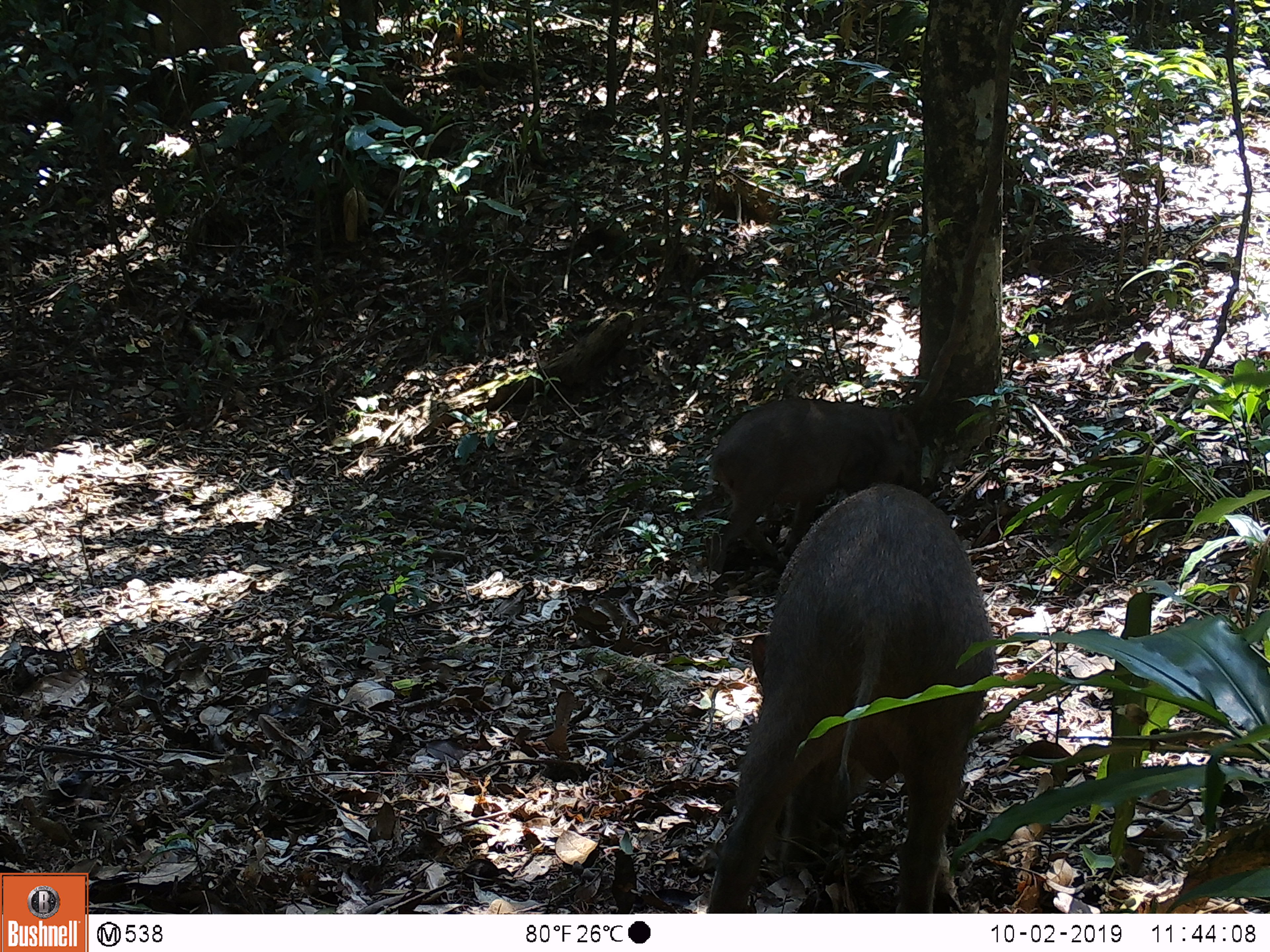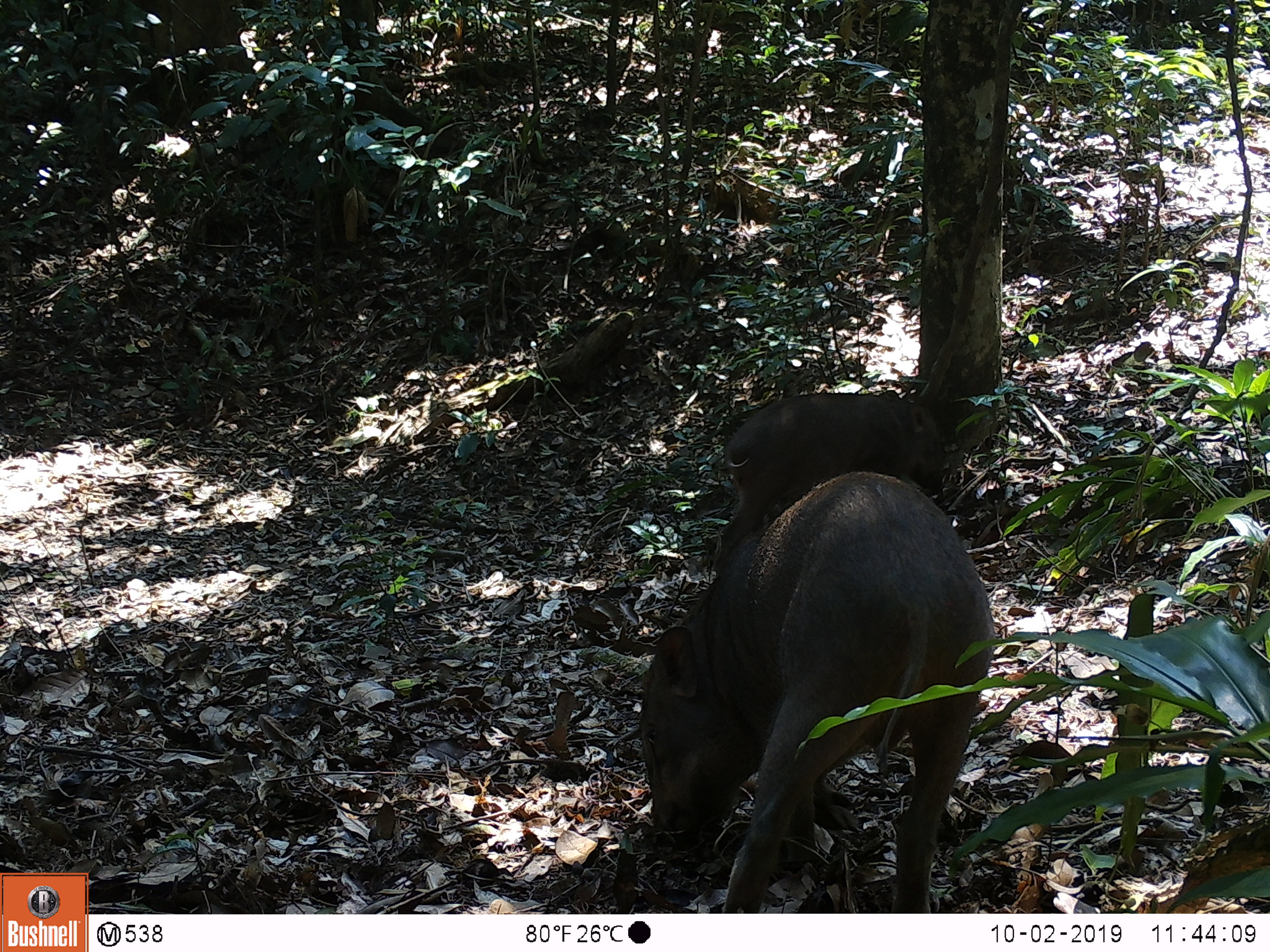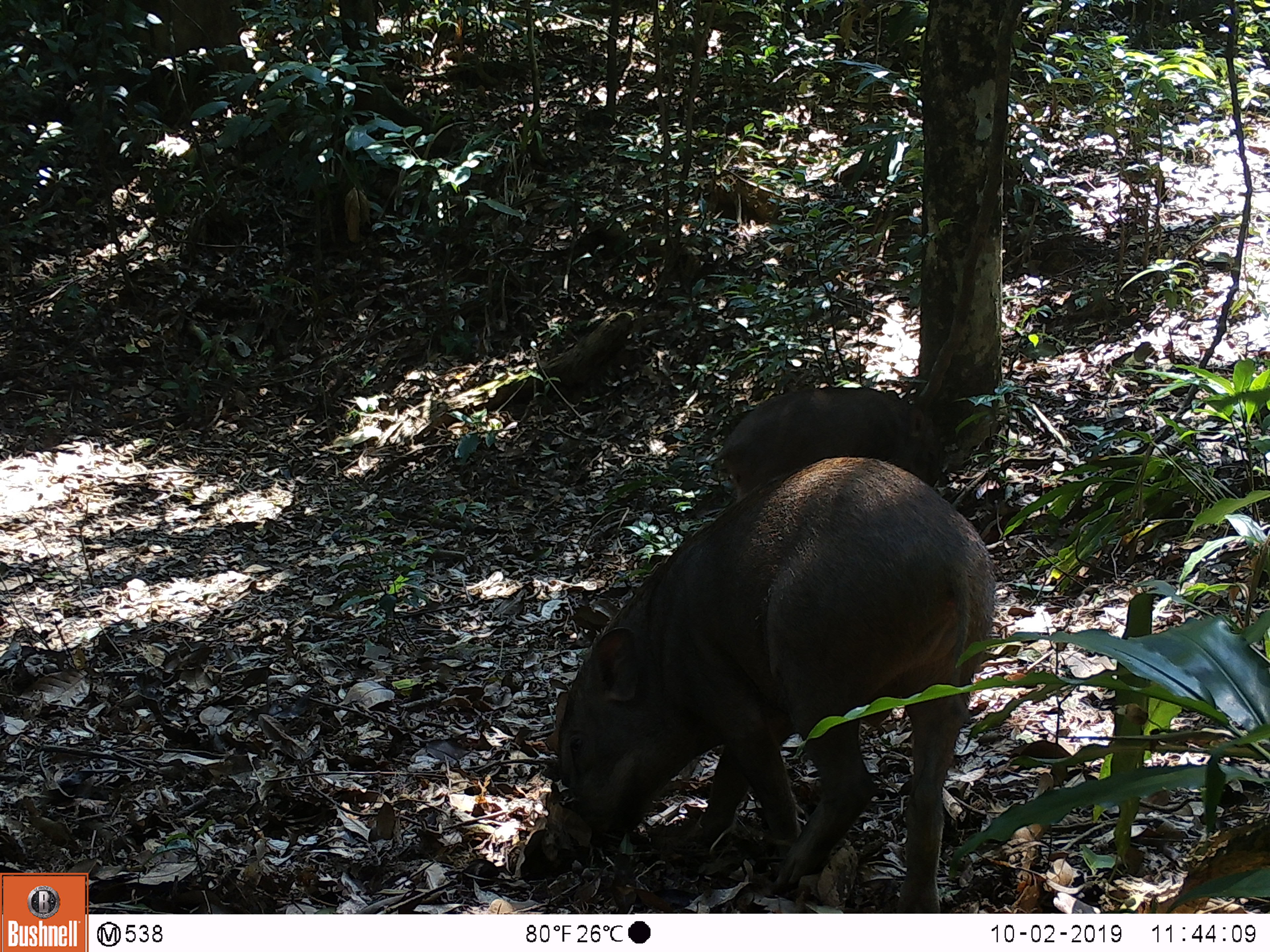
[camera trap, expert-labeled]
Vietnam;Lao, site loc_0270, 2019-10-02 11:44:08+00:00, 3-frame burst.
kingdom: Animalia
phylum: Chordata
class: Mammalia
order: Artiodactyla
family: Suidae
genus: Sus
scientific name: Sus scrofa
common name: eurasian wild pig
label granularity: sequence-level